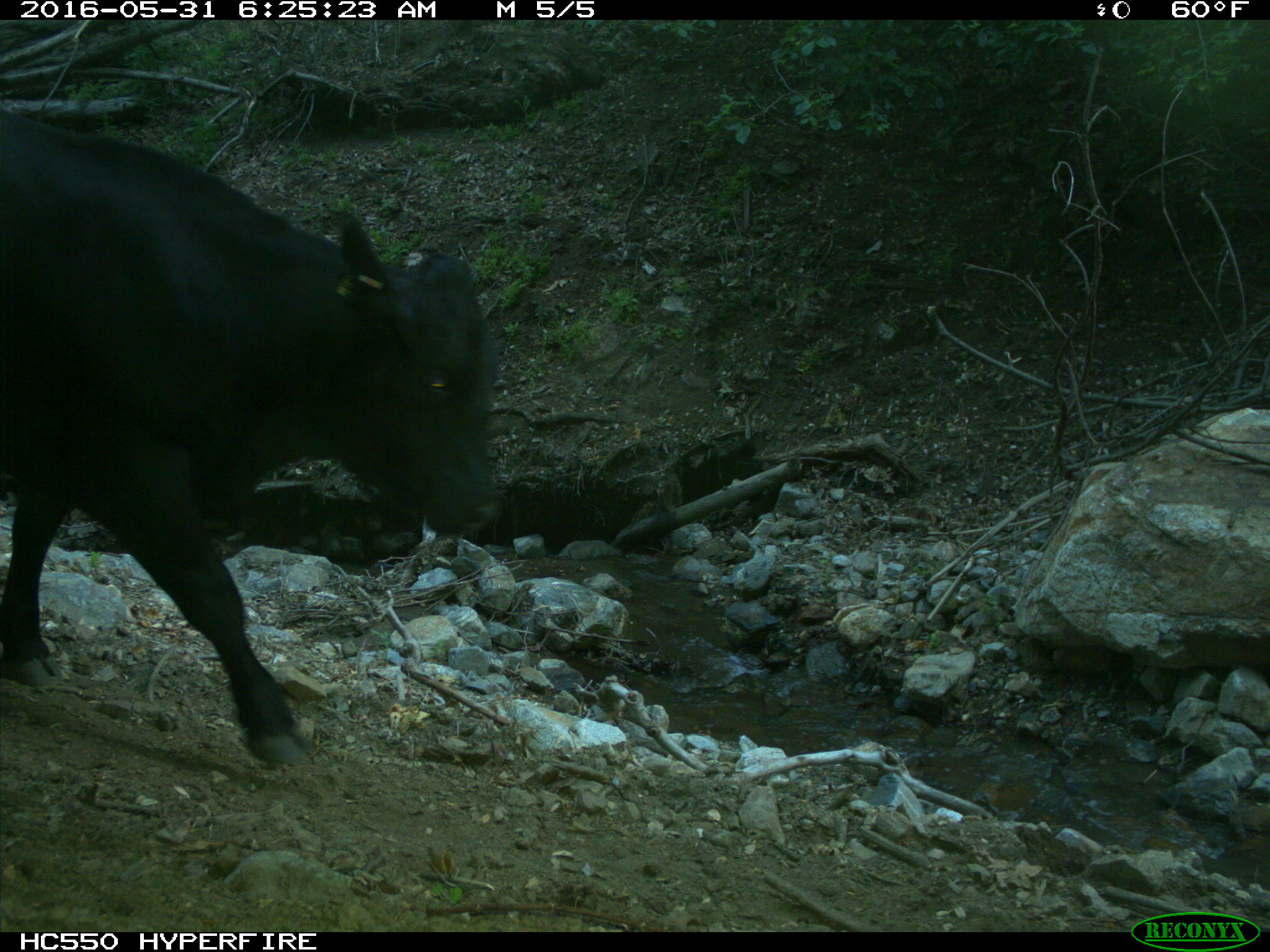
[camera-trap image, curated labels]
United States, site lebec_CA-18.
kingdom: Animalia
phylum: Chordata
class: Mammalia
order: Artiodactyla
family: Bovidae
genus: Bos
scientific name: Bos taurus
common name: domestic cow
Bos taurus (domestic cow).